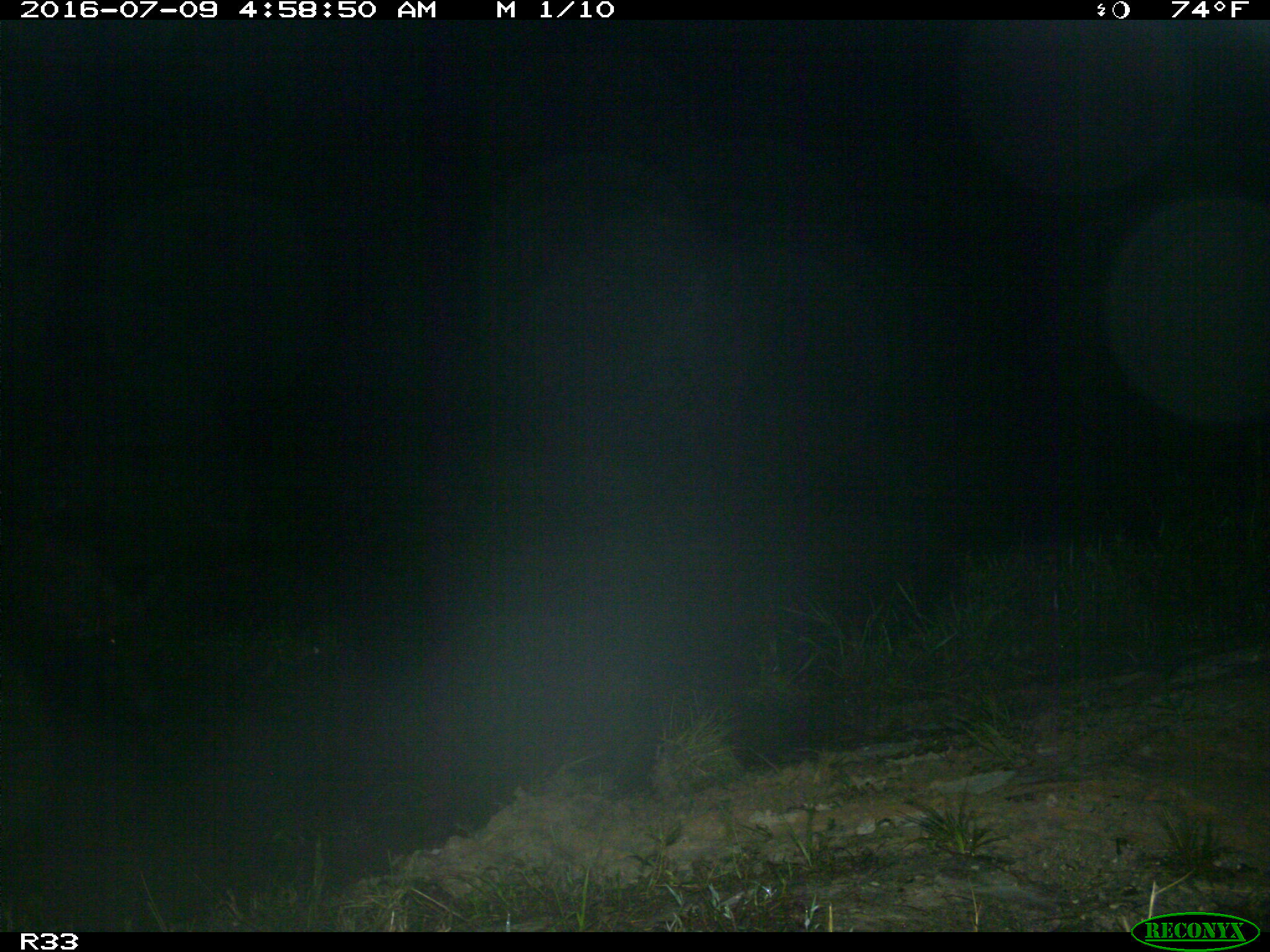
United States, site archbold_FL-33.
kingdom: Animalia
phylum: Chordata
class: Mammalia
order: Artiodactyla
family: Suidae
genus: Sus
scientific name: Sus scrofa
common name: wild boar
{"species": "Sus scrofa (wild boar)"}